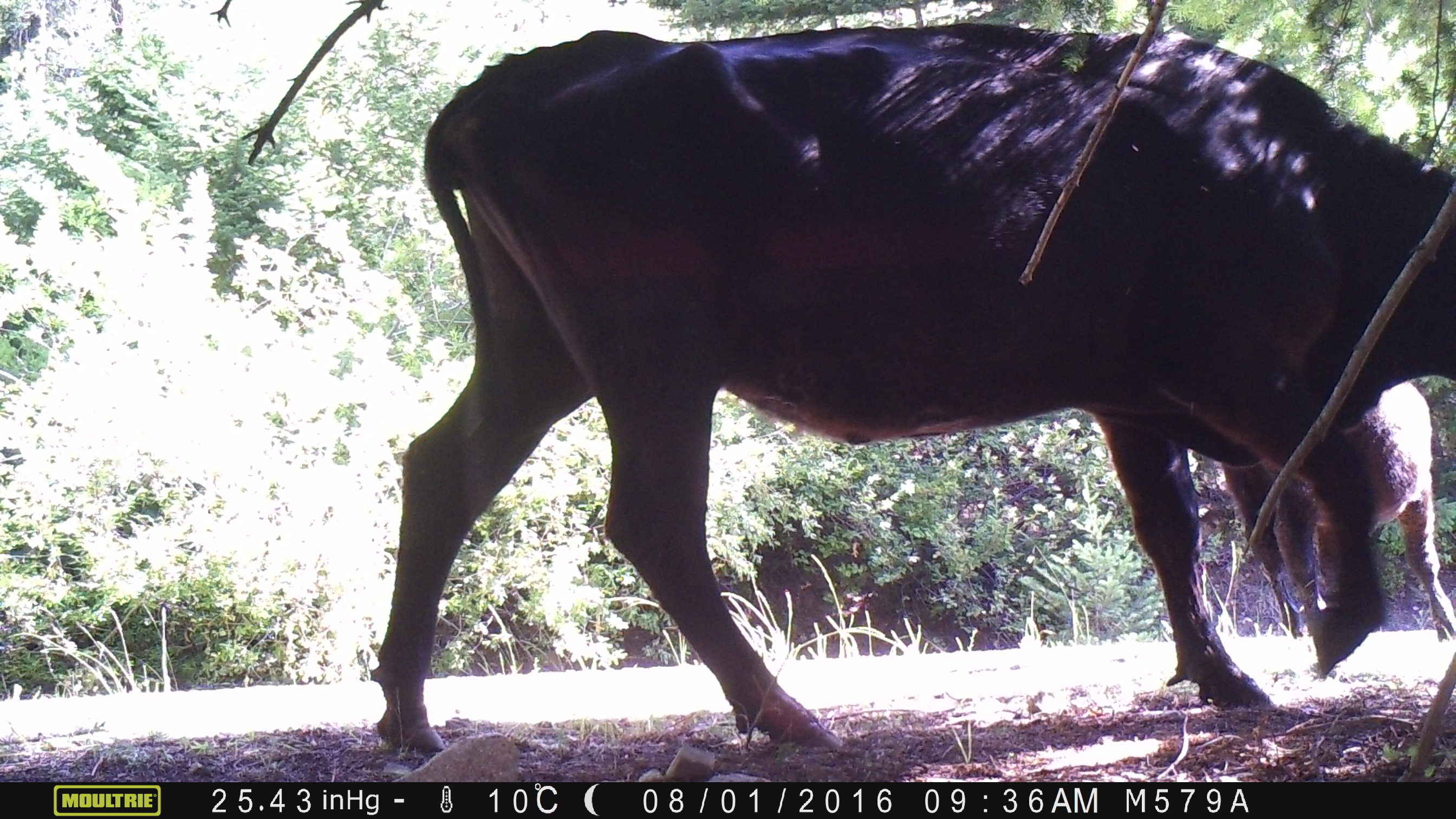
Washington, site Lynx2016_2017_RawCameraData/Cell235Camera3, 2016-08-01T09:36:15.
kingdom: Animalia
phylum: Chordata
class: Mammalia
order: Artiodactyla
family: Bovidae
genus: Bos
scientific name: Bos taurus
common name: domestic cattle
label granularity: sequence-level